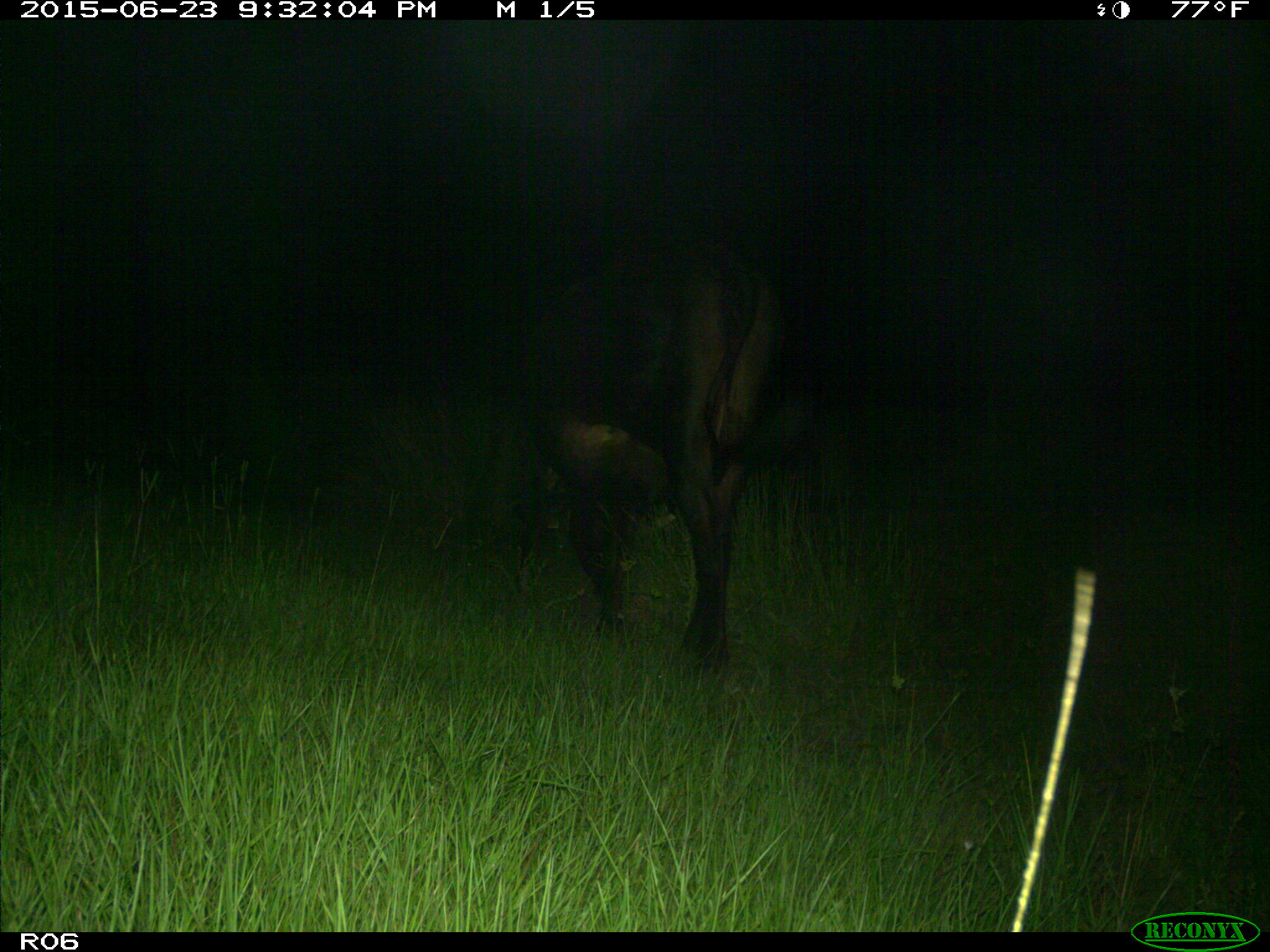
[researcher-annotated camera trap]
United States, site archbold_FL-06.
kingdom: Animalia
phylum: Chordata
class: Mammalia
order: Artiodactyla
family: Bovidae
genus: Bos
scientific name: Bos taurus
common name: domestic cow